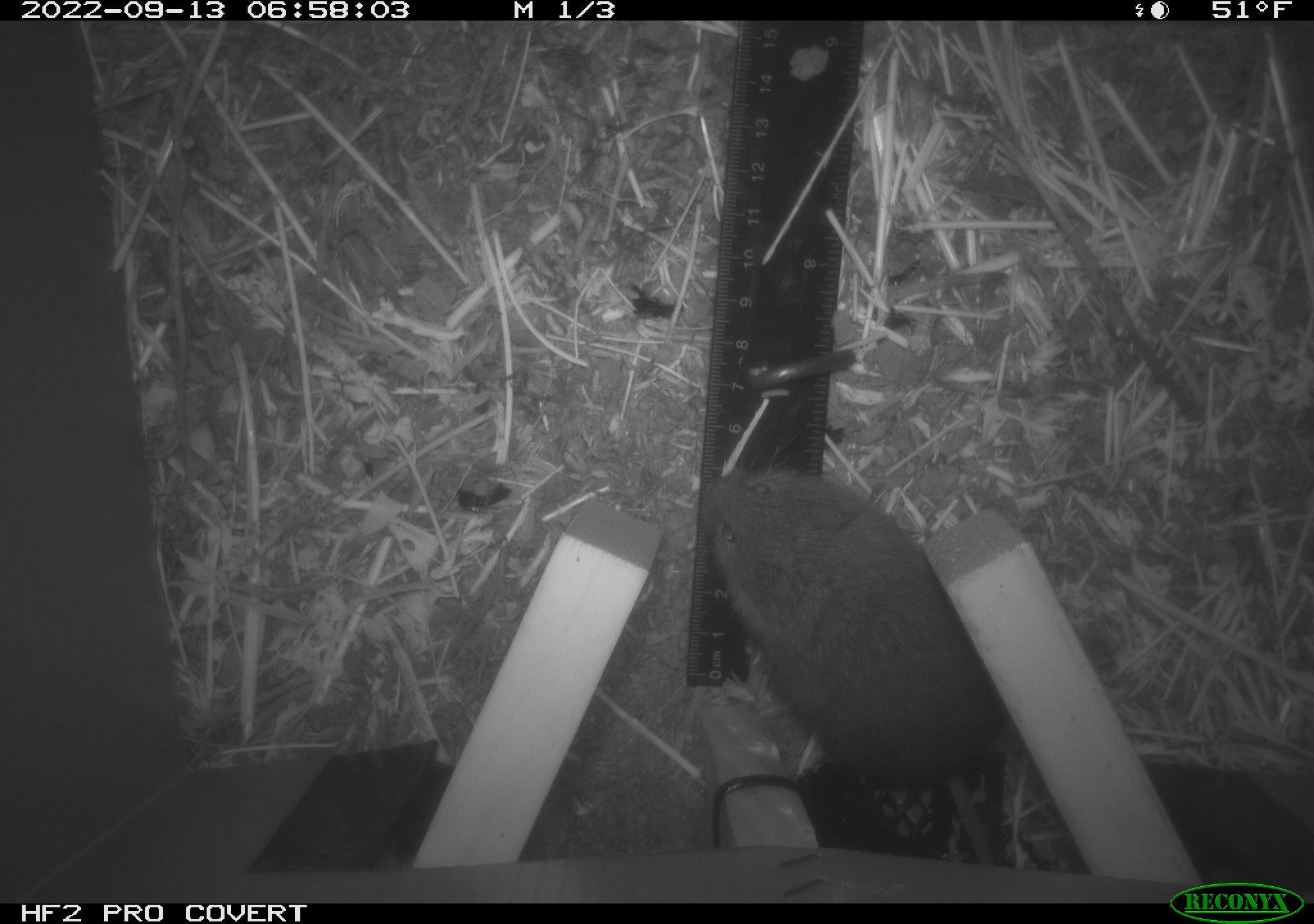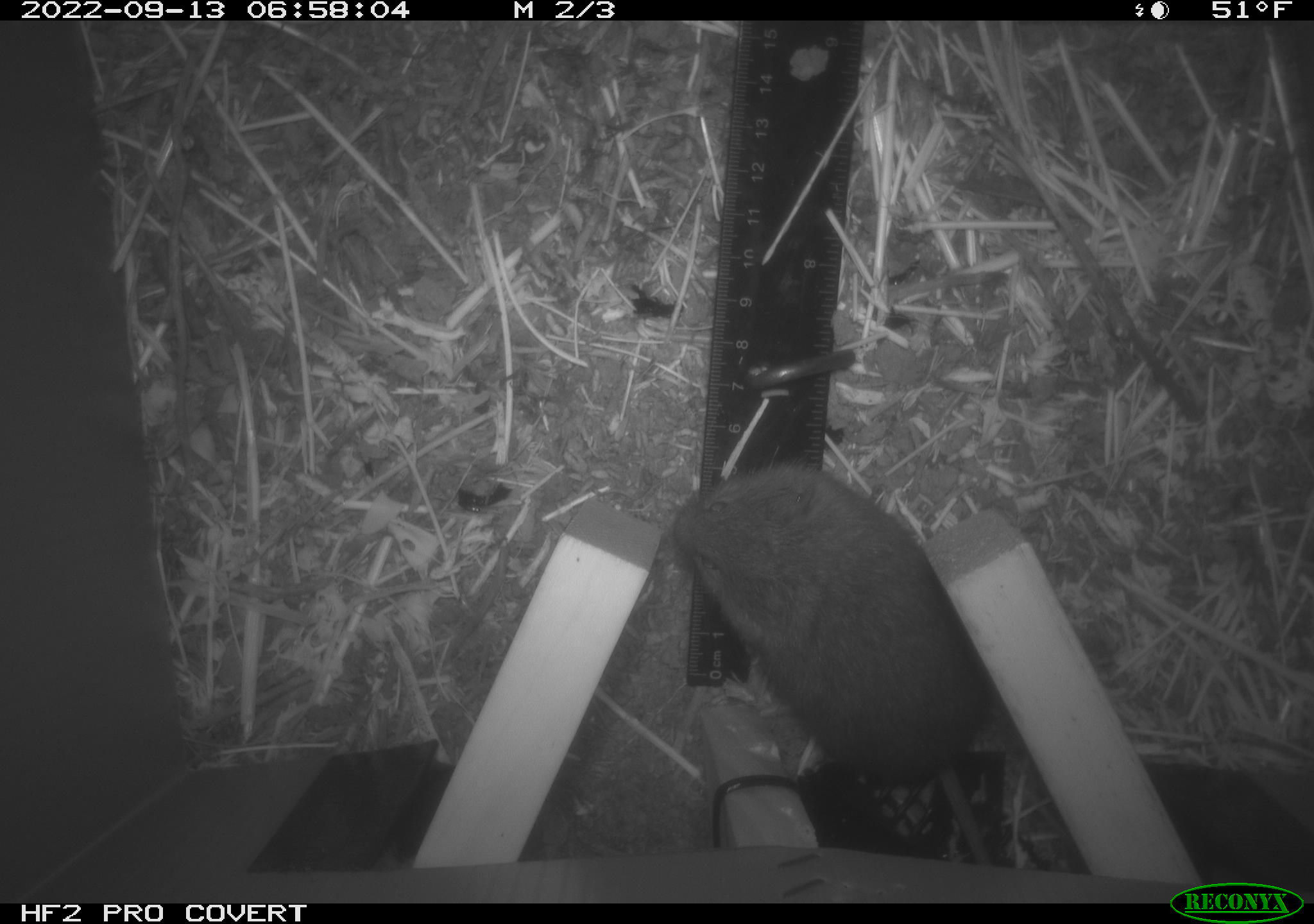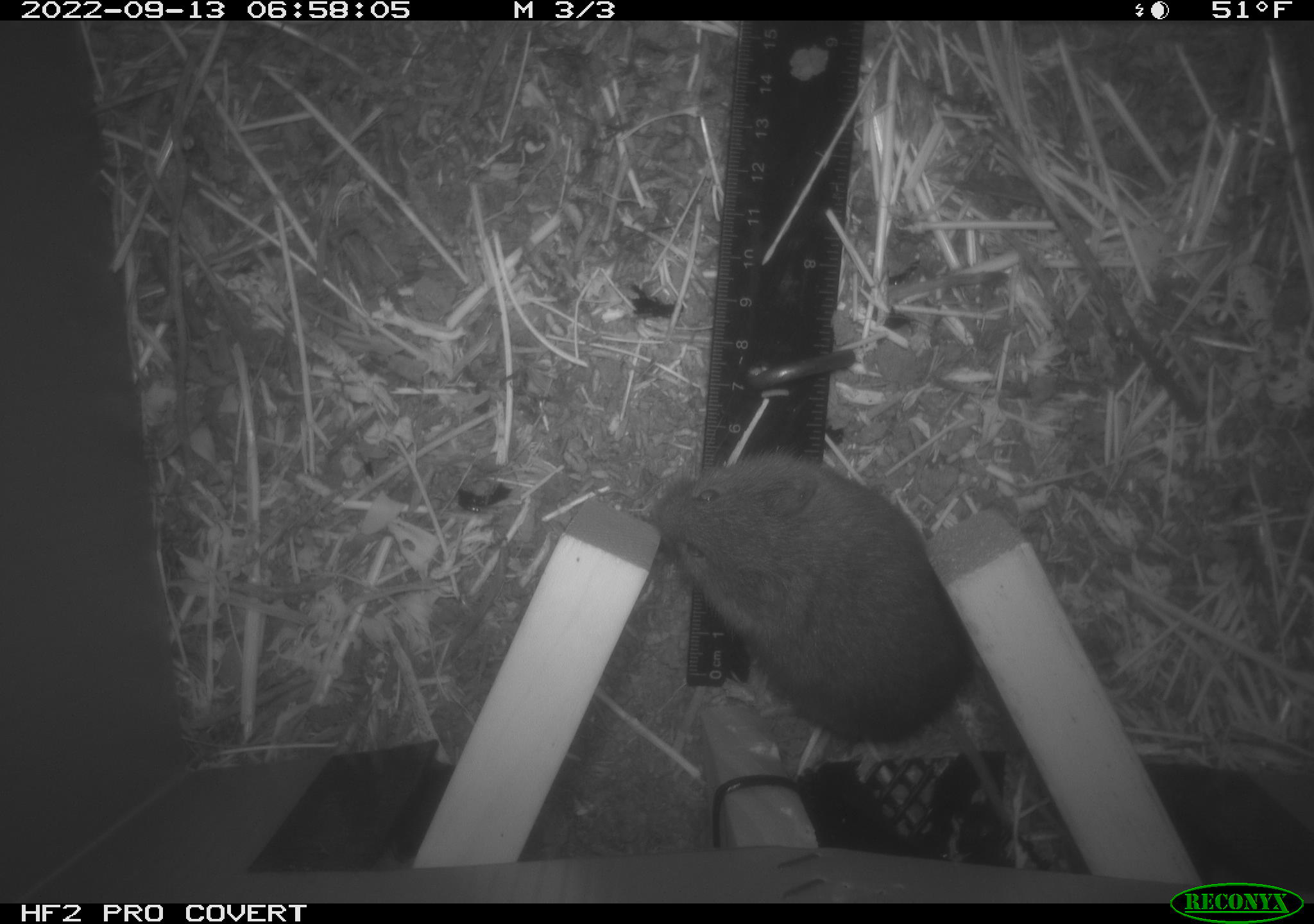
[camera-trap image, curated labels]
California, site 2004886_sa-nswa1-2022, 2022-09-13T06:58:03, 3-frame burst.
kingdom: Animalia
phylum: Chordata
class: Mammalia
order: Rodentia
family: Cricetidae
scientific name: Cricetidae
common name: hamsters, voles, lemmings, and allies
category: cricetidae family